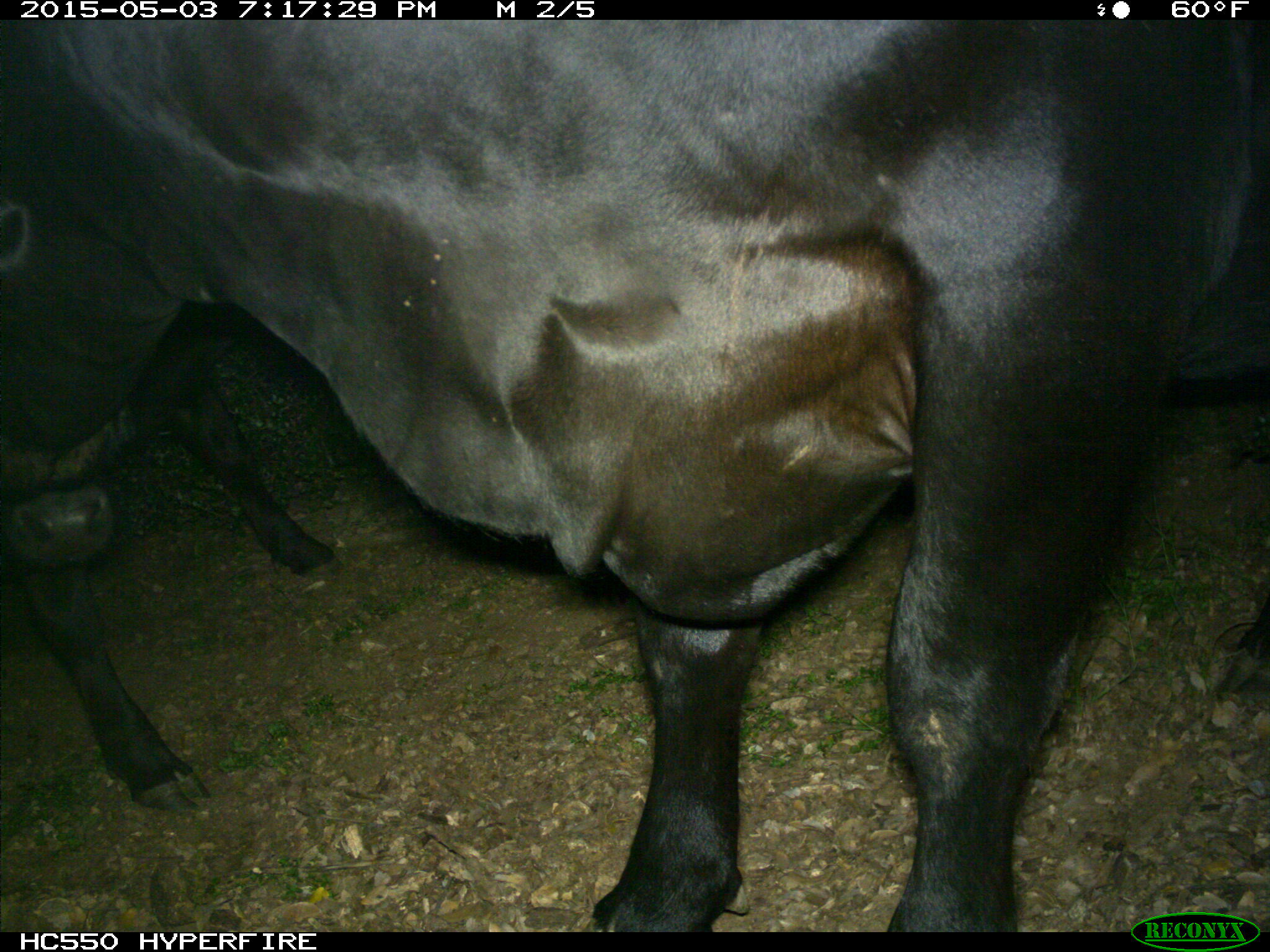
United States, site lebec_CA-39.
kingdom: Animalia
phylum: Chordata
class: Mammalia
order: Artiodactyla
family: Bovidae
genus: Bos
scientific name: Bos taurus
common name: domestic cow